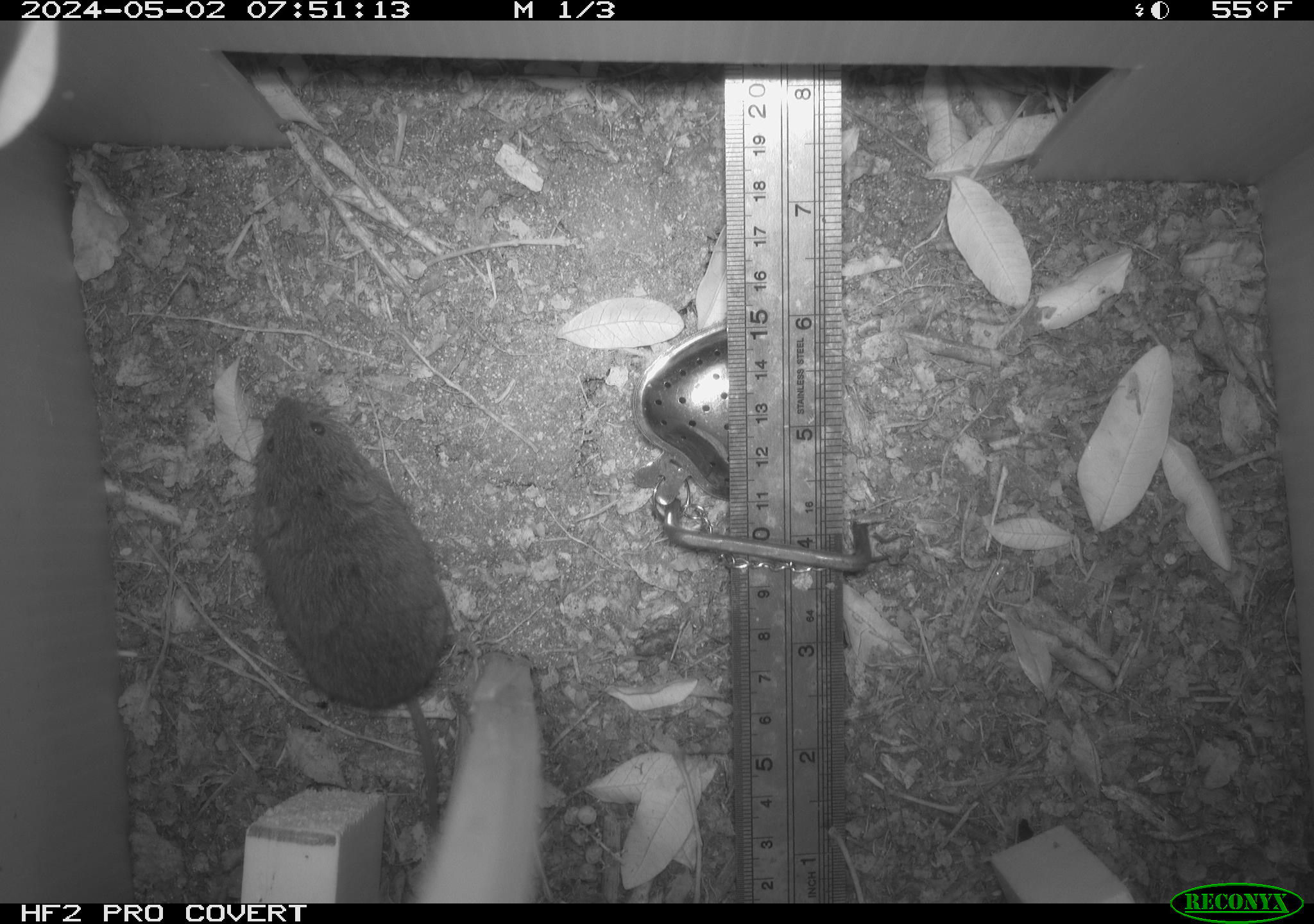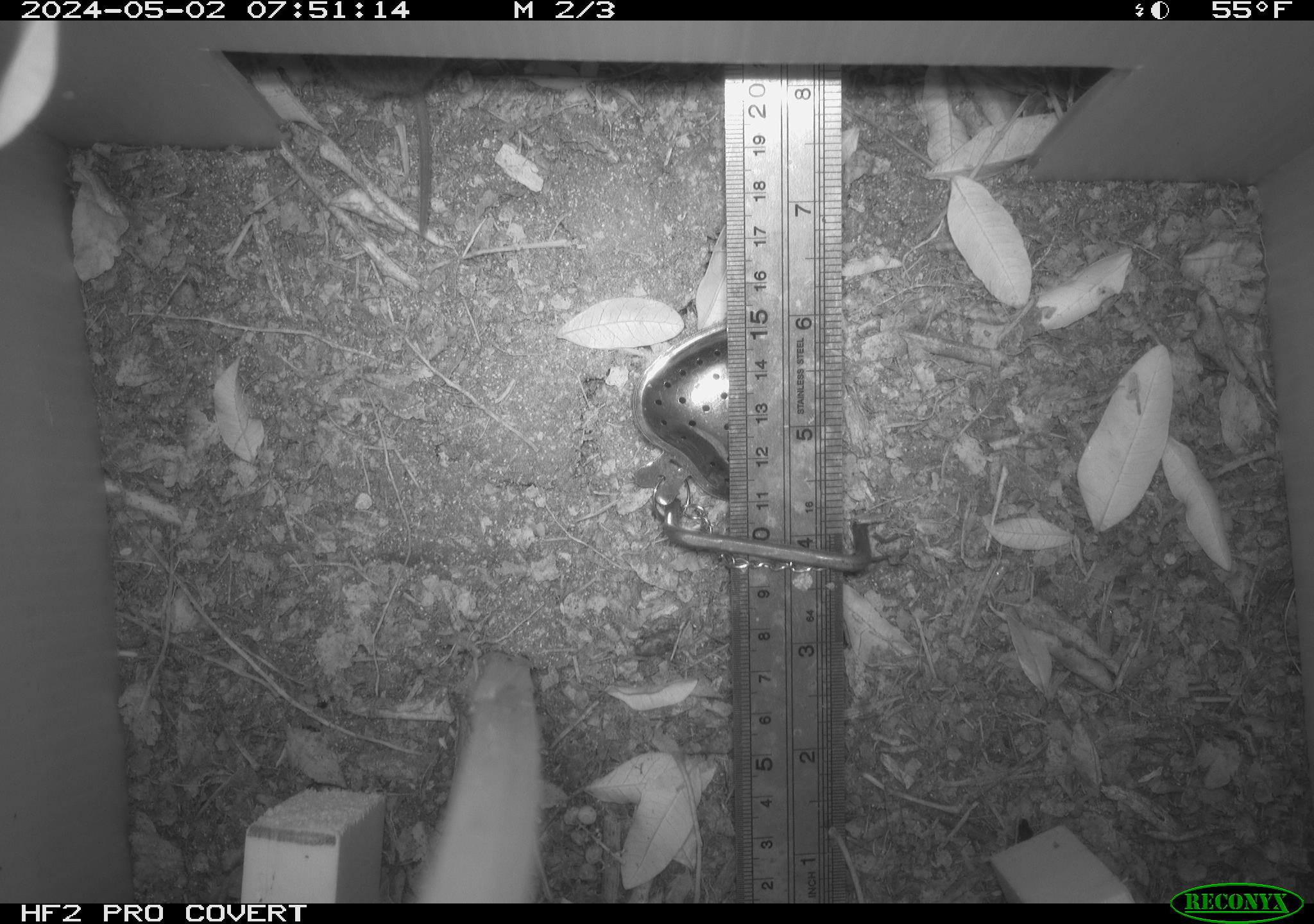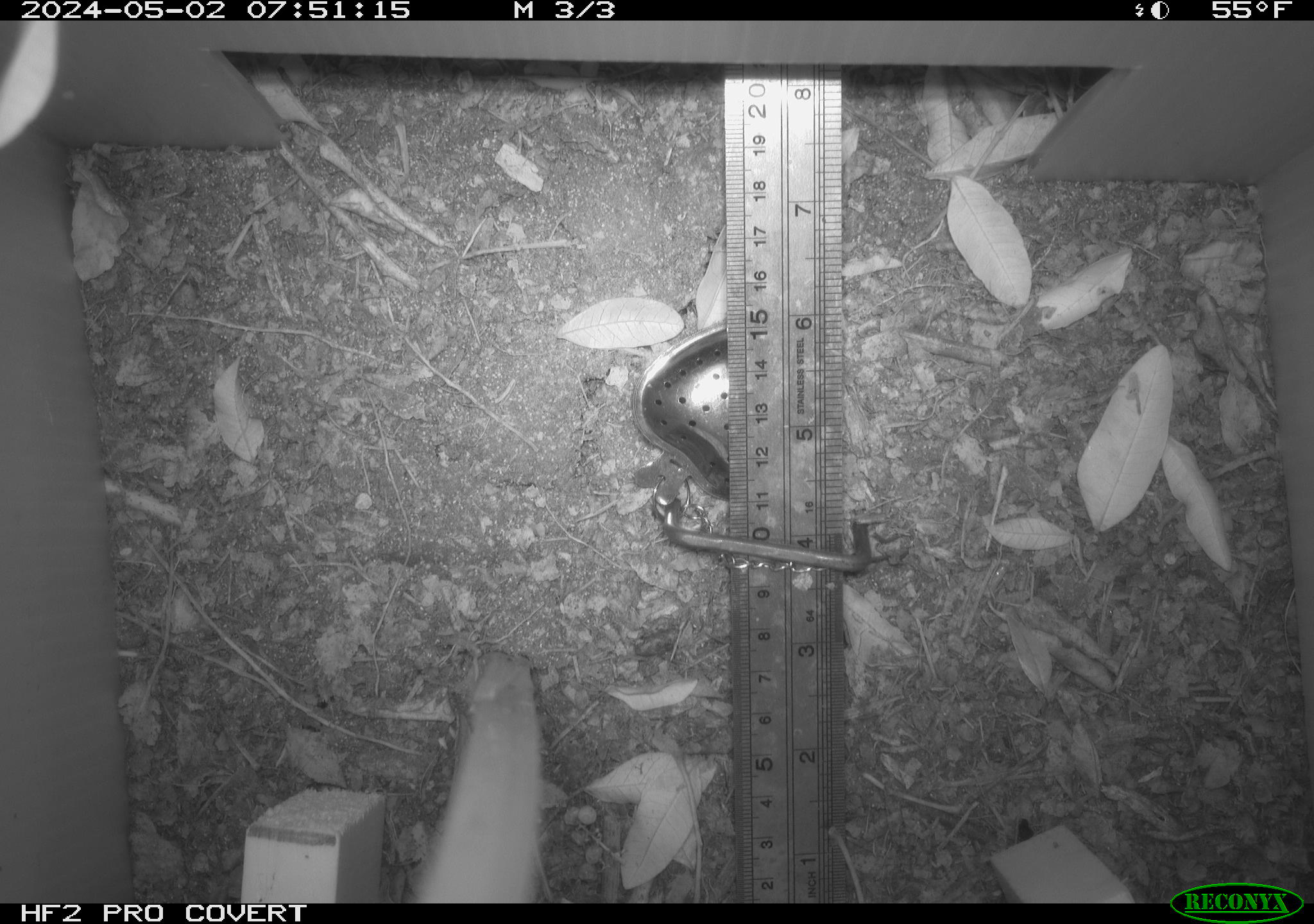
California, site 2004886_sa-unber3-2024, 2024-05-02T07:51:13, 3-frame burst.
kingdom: Animalia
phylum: Chordata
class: Mammalia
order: Rodentia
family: Cricetidae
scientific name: Arvicolinae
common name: voles, lemmings, and muskrats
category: arvicolinae subfamily